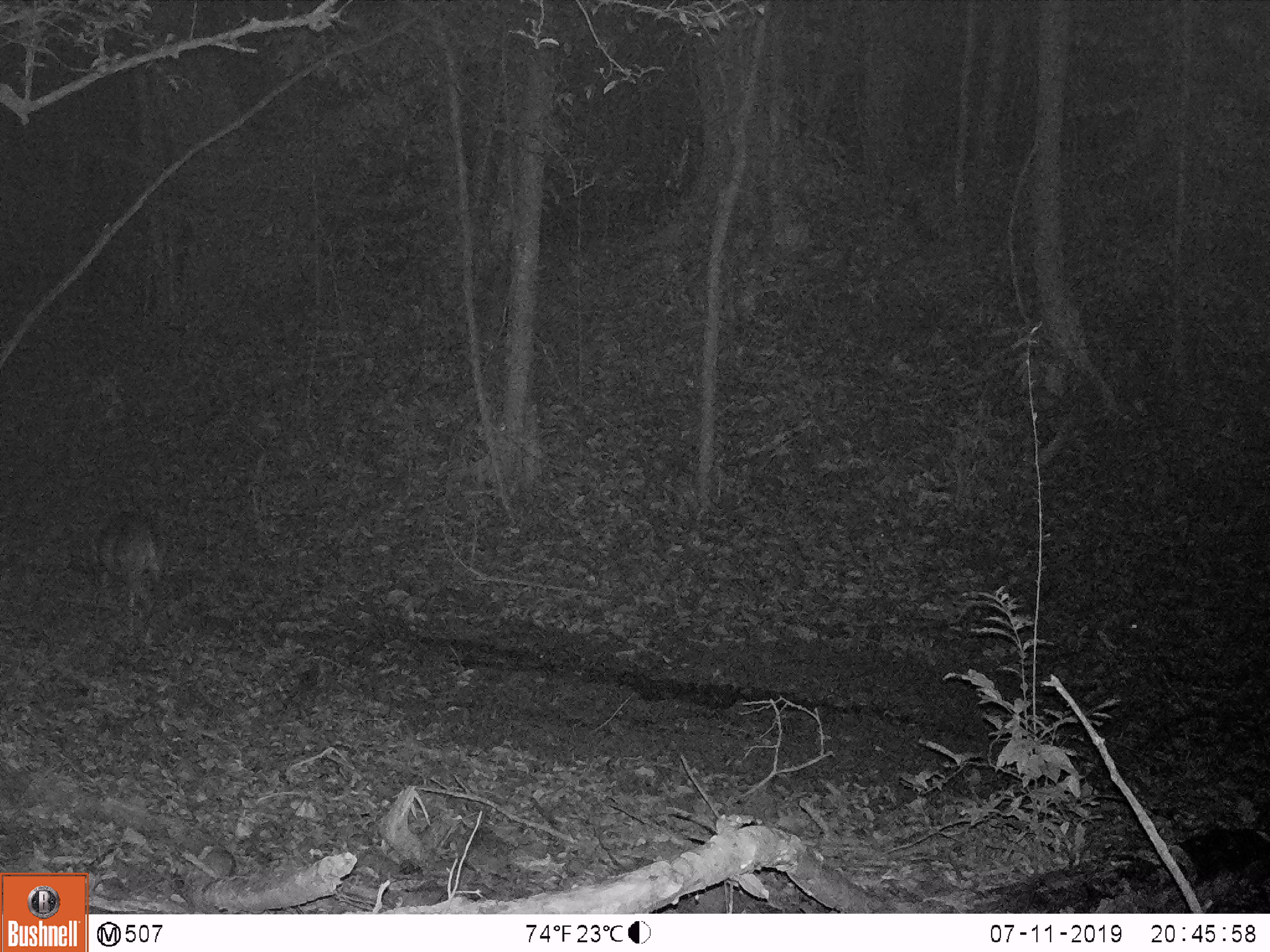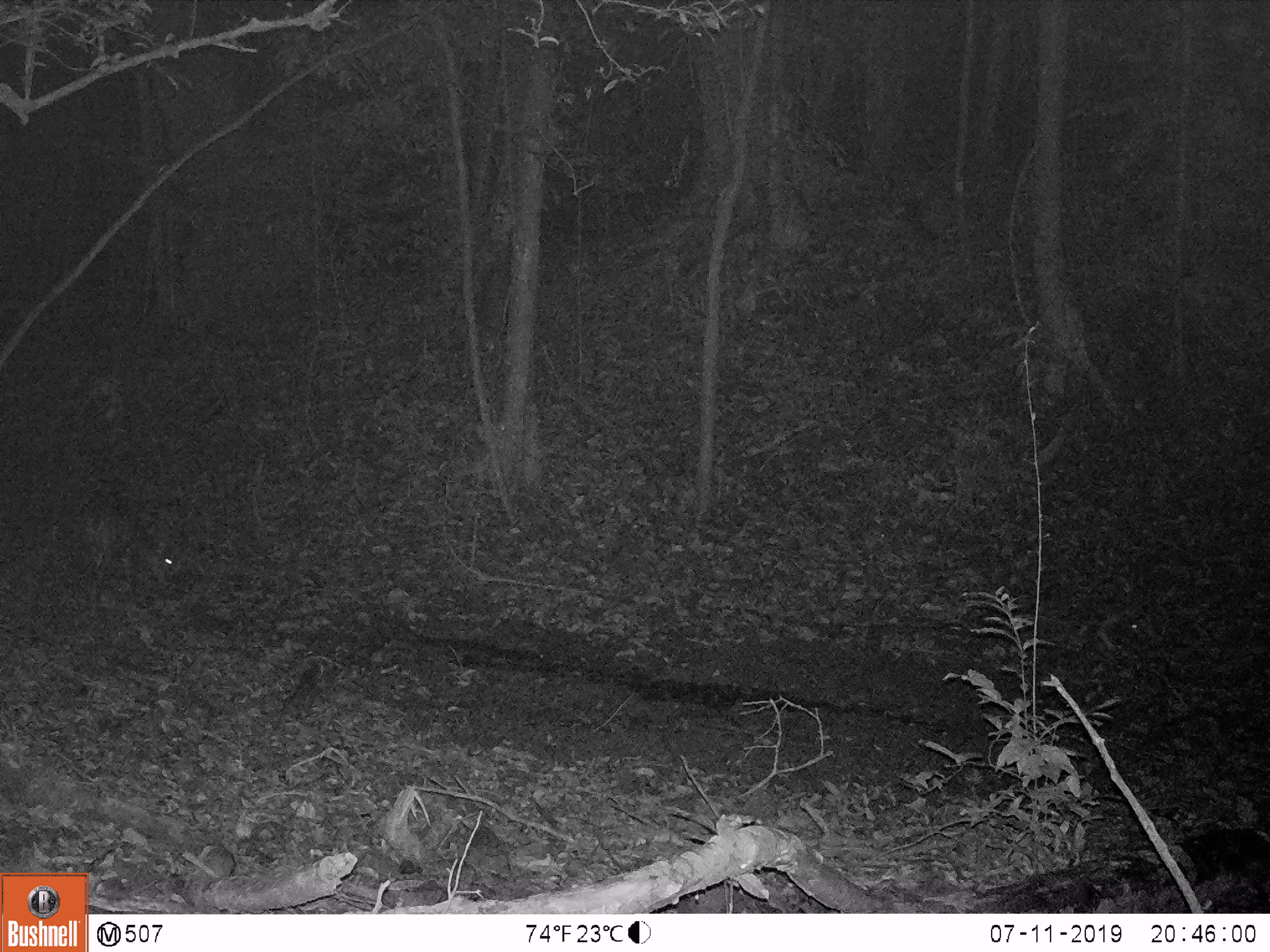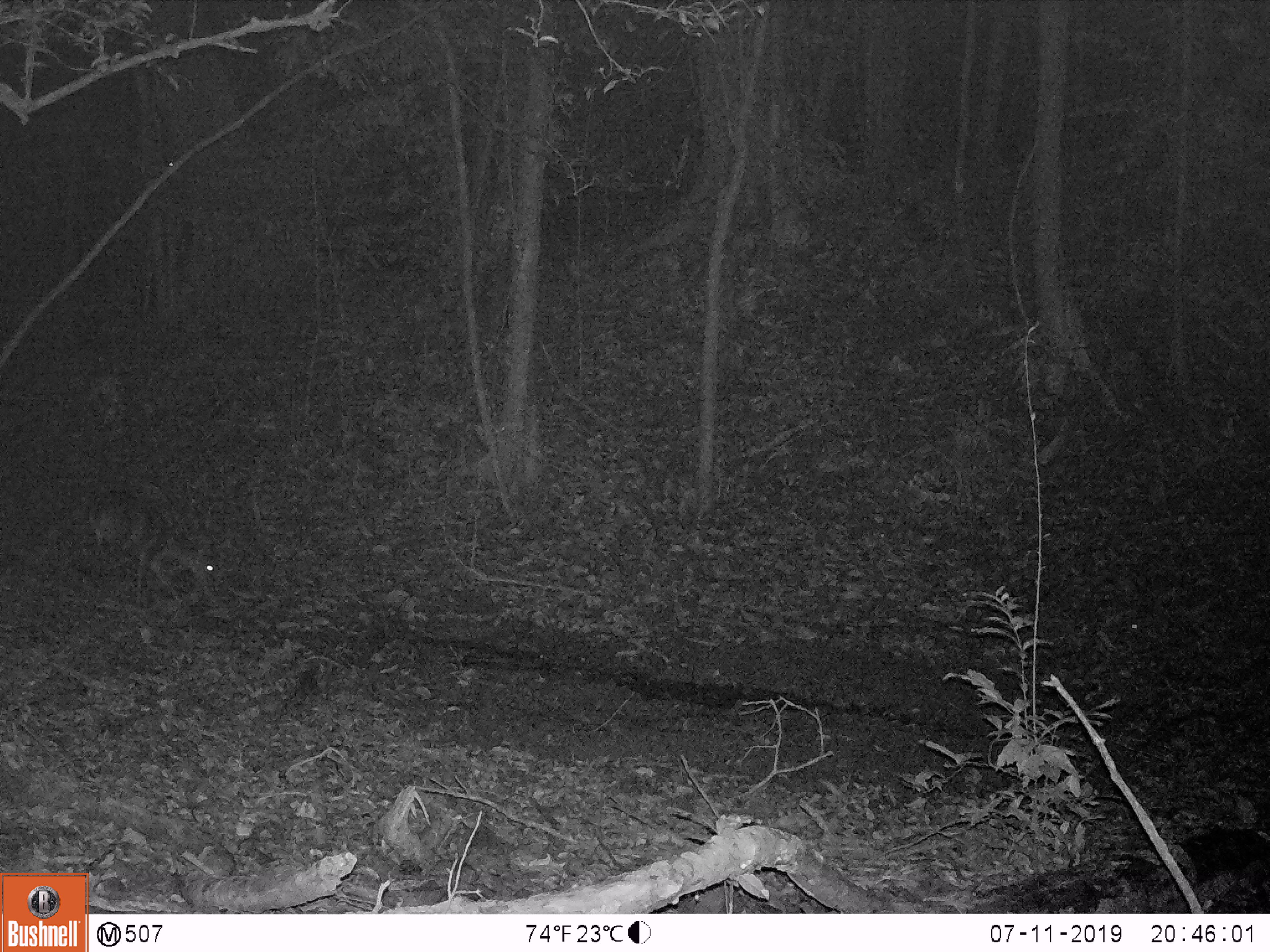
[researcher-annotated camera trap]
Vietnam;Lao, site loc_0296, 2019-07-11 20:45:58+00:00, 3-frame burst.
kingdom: Animalia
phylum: Chordata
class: Mammalia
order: Artiodactyla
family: Cervidae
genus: Muntiacus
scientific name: Muntiacus vuquangensis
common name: large-antlered muntjac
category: large antlered muntjac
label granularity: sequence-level